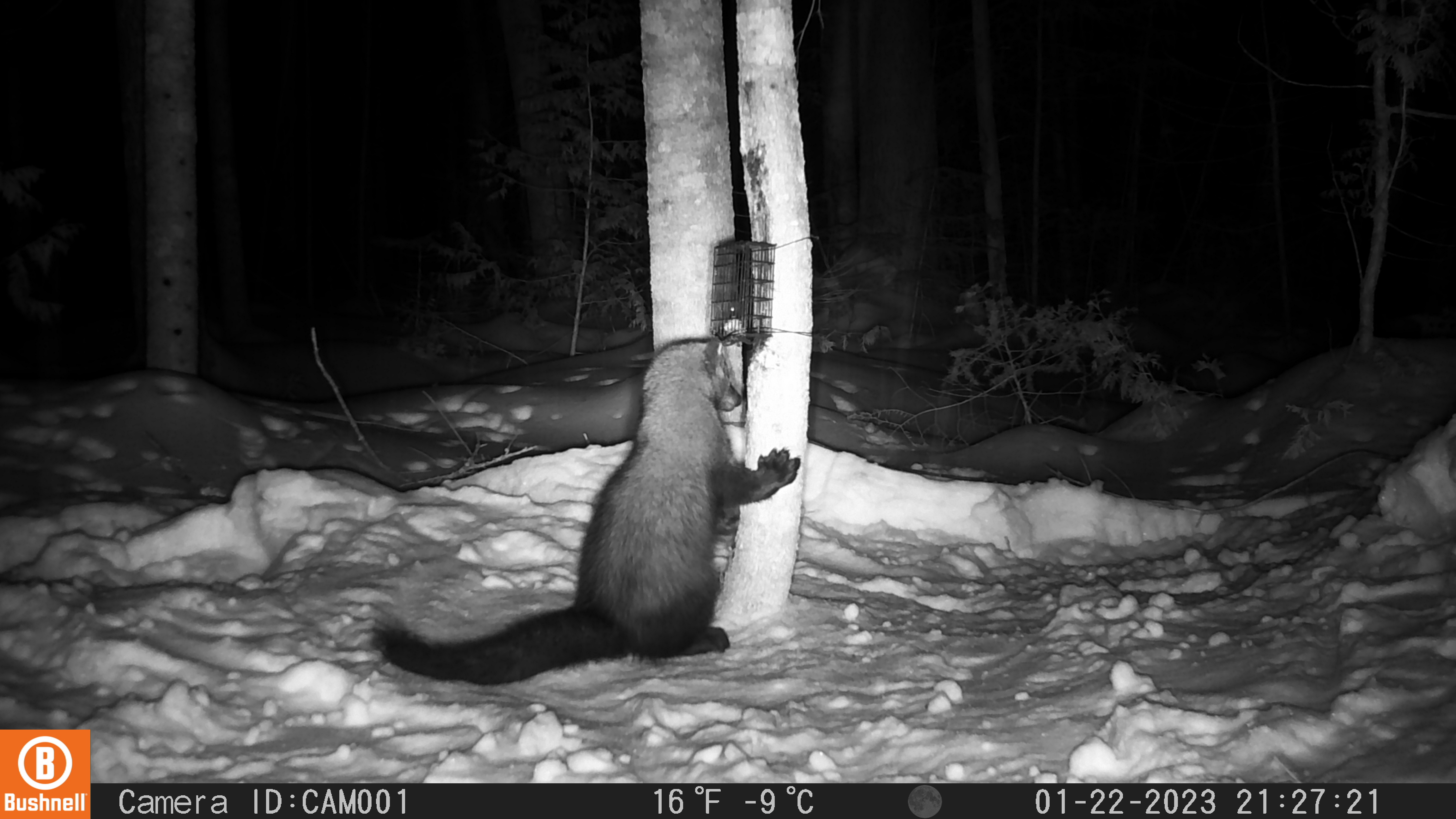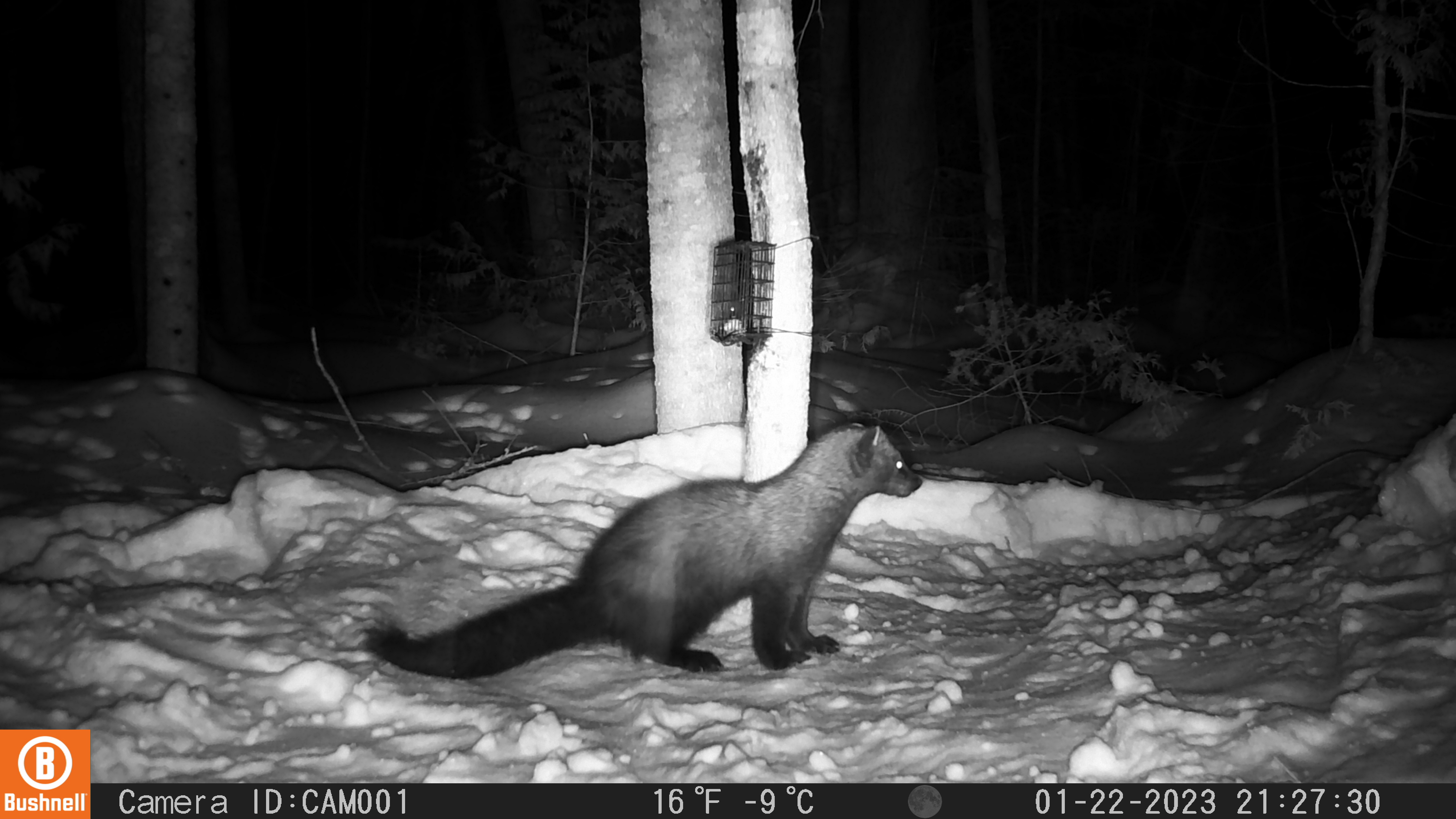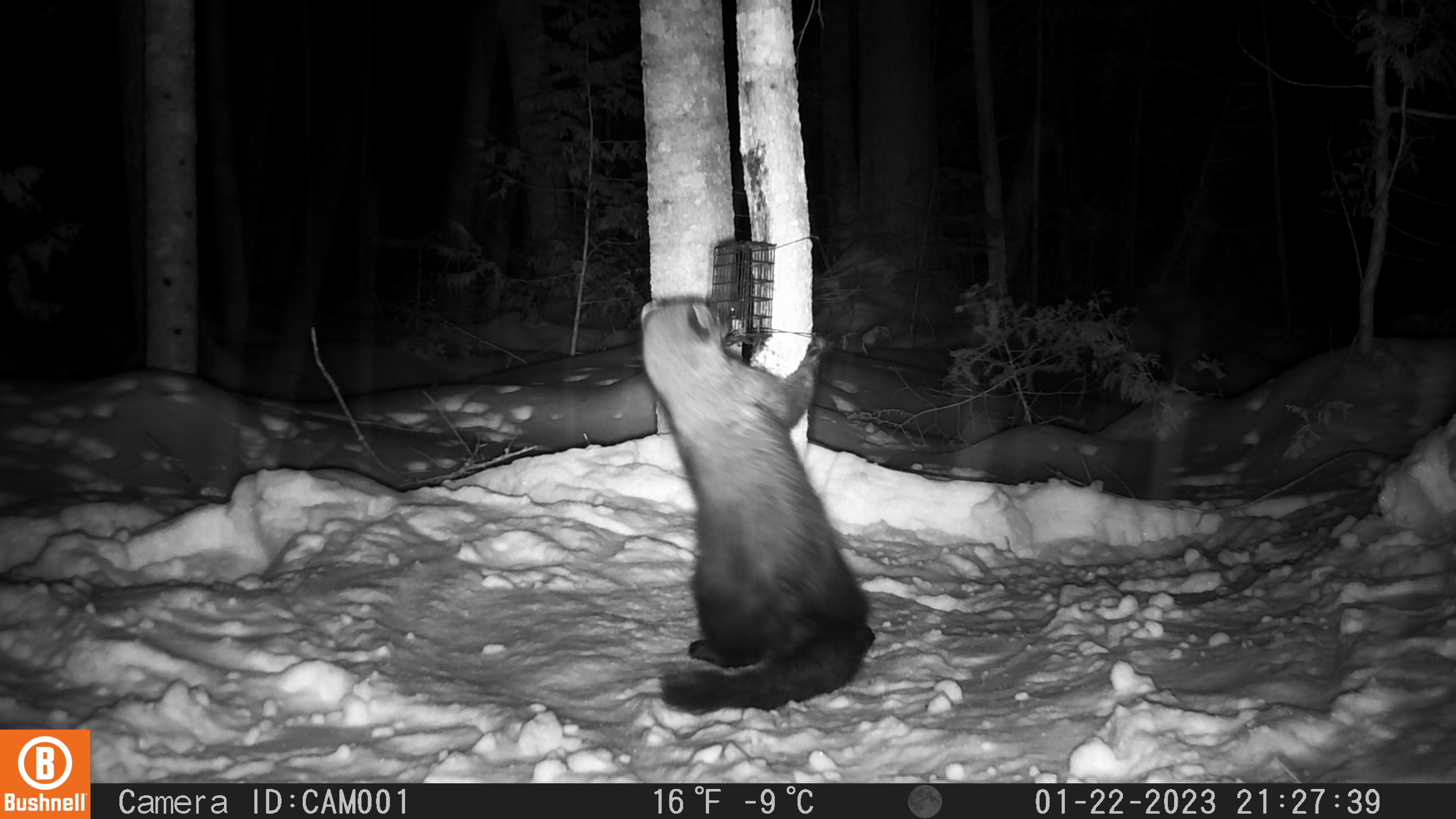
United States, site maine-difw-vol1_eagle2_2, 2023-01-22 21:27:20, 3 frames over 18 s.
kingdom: Animalia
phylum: Chordata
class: Mammalia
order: Carnivora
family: Mustelidae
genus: Pekania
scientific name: Pekania pennanti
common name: fisher